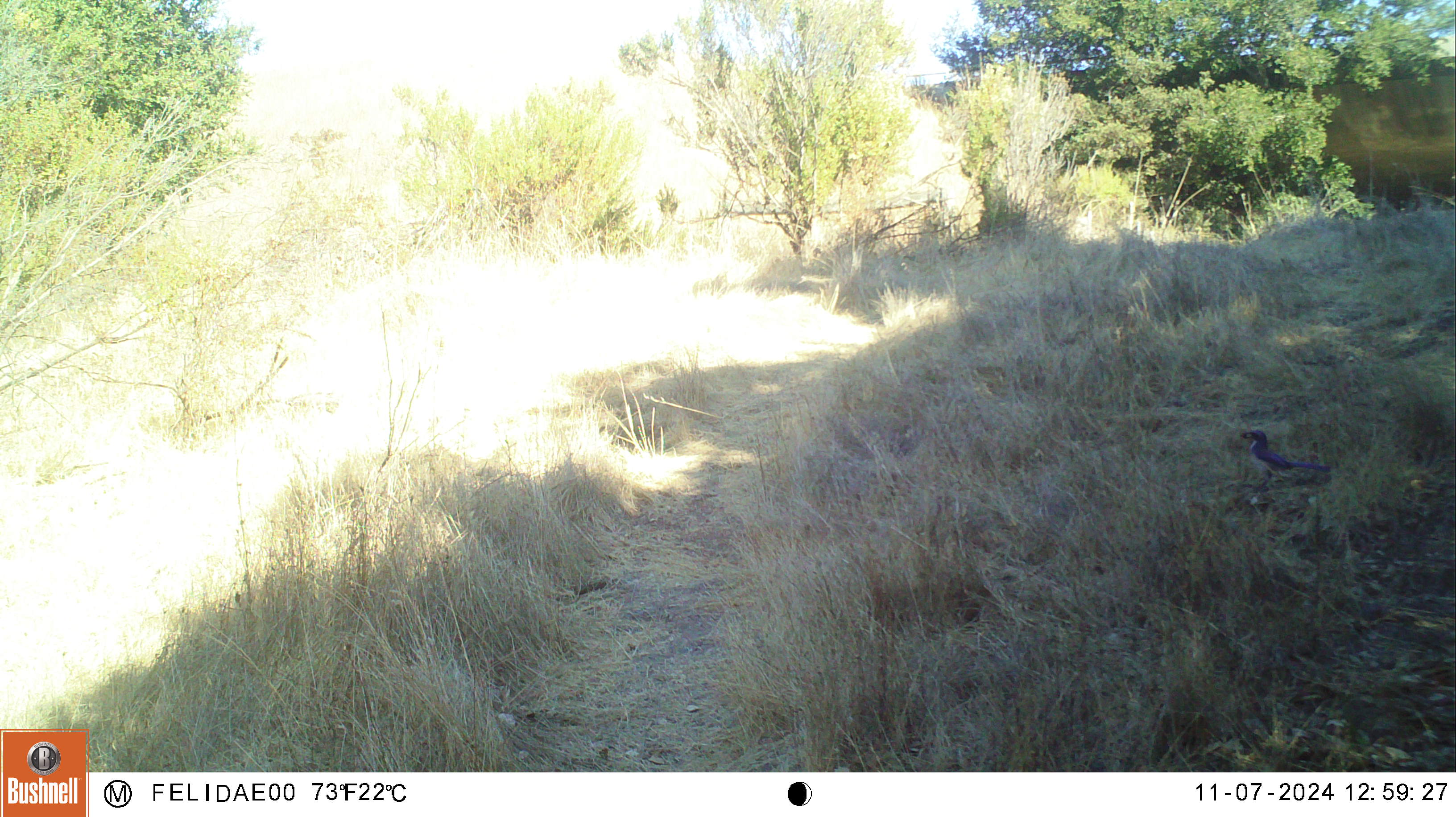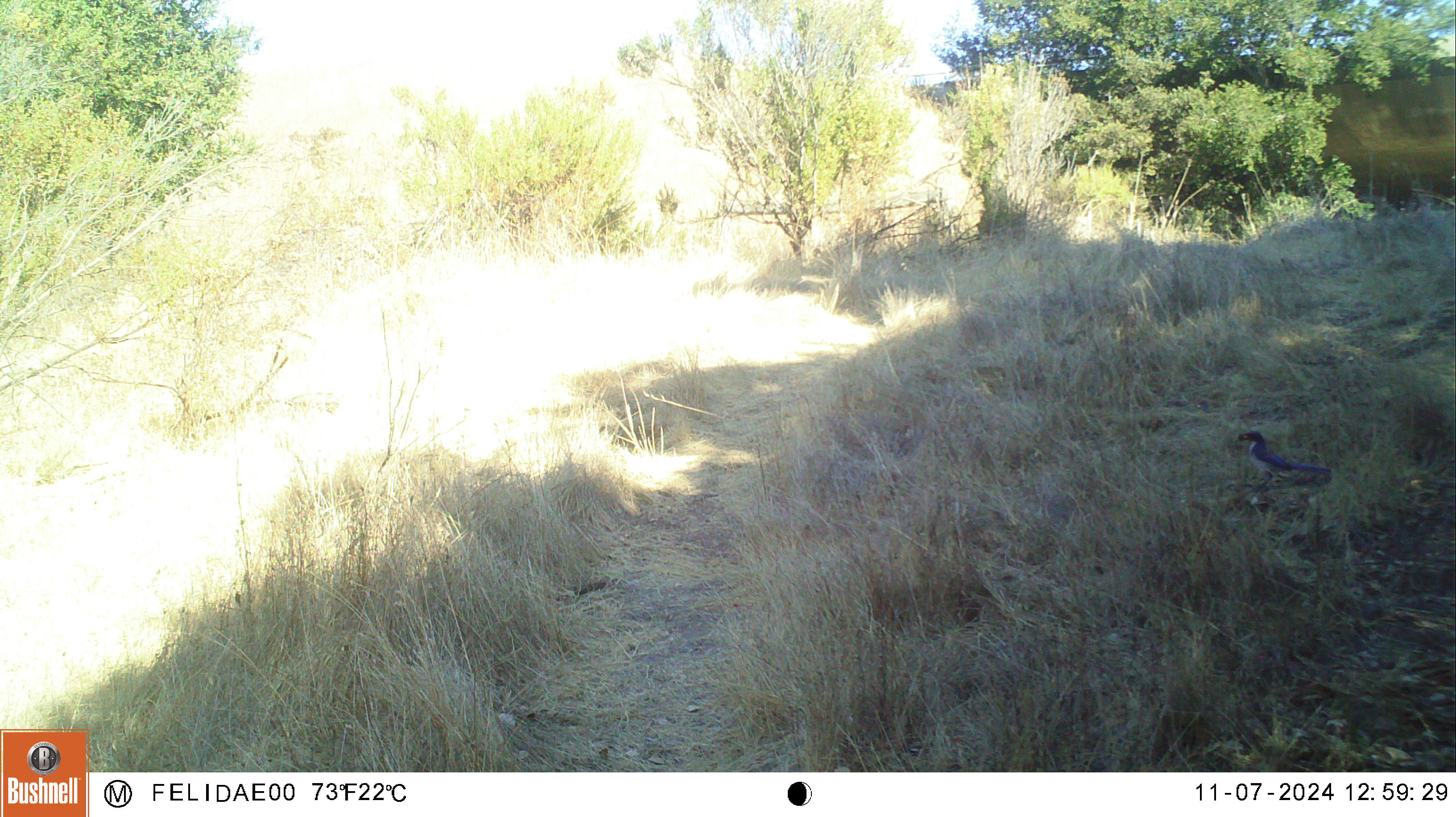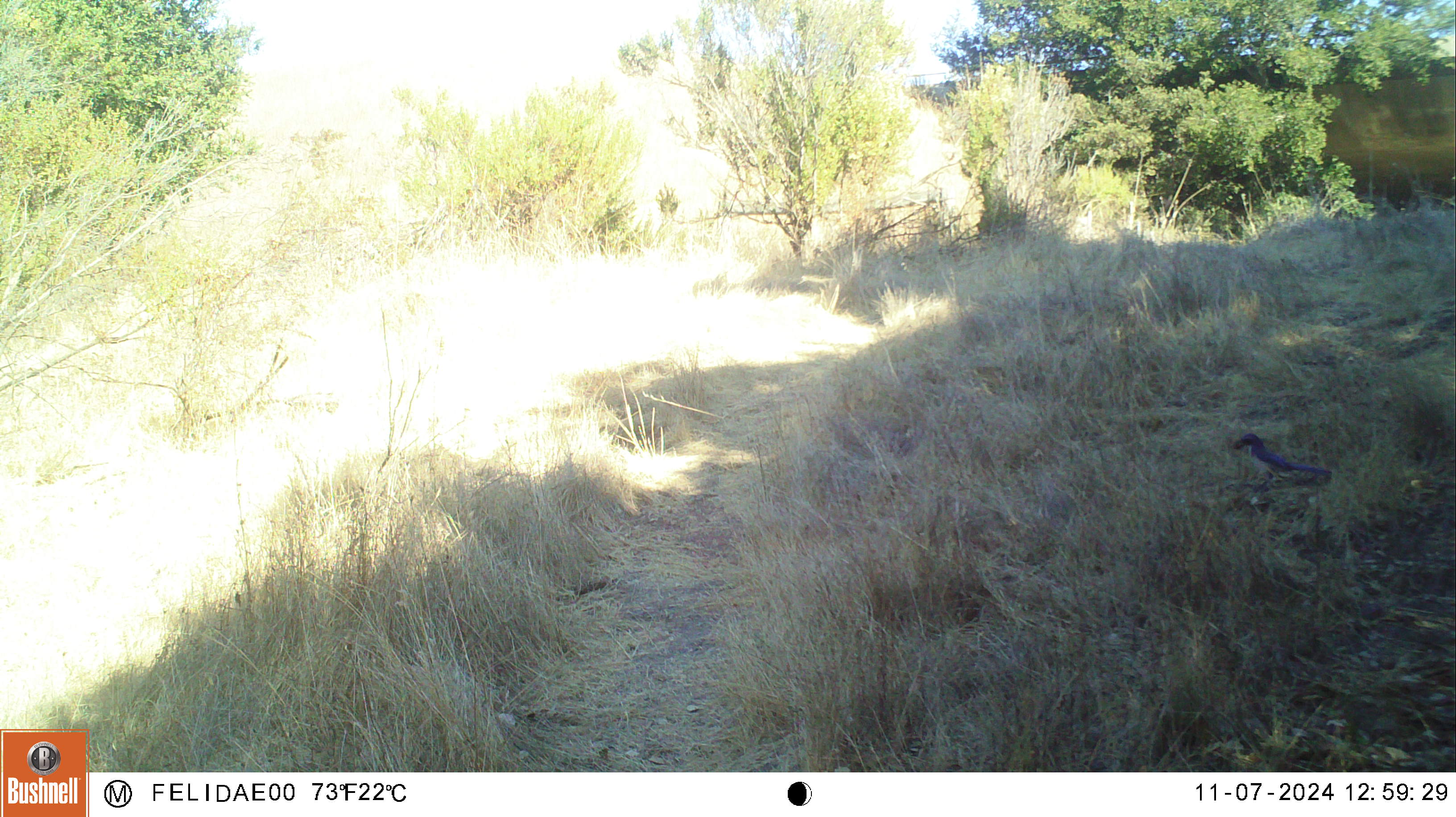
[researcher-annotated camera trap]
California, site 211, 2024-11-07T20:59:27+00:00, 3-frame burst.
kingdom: Animalia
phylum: Chordata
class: Aves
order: Passeriformes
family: Corvidae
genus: Aphelocoma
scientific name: Aphelocoma californica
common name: california scrub jay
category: western scrub-jay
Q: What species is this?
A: Western scrub-jay (california scrub jay) (Aphelocoma californica).